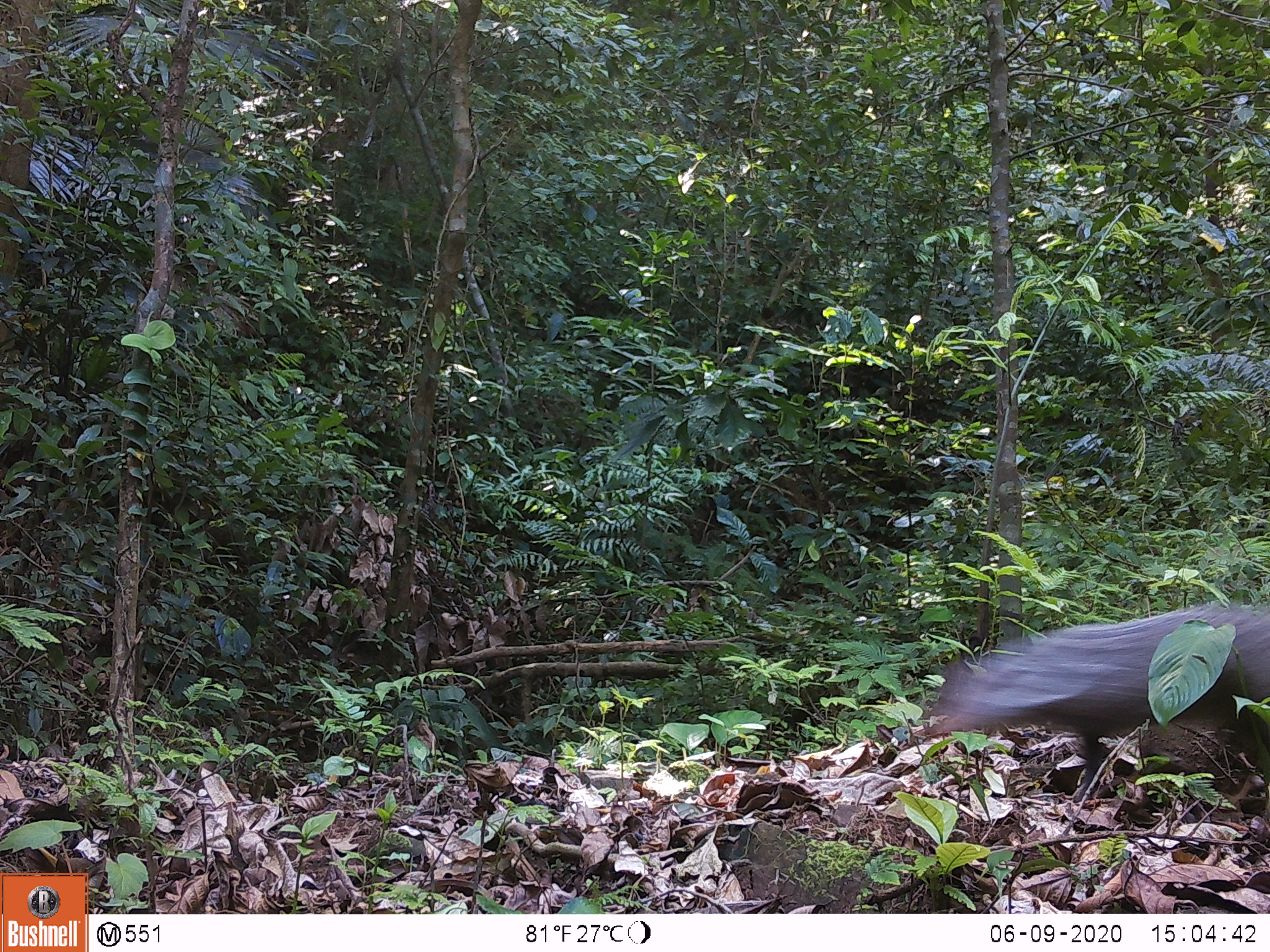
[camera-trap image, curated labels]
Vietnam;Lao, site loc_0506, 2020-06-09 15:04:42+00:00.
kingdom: Animalia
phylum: Chordata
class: Mammalia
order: Carnivora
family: Herpestidae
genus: Urva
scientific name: Urva urva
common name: crab-eating mongoose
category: crab eating mongoose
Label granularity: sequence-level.